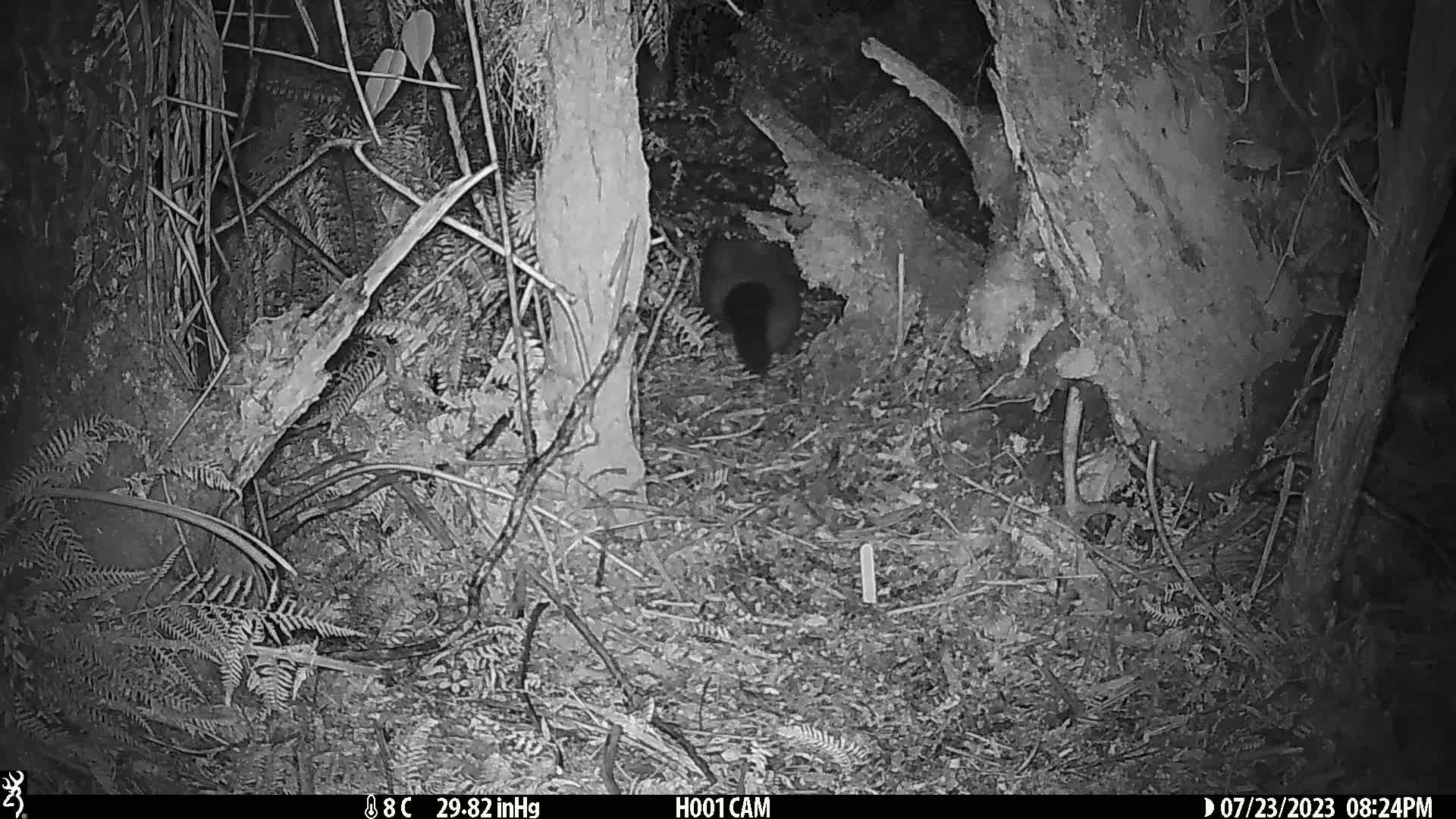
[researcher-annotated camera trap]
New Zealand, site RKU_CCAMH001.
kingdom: Animalia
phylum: Chordata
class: Mammalia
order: Diprotodontia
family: Phalangeridae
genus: Trichosurus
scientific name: Trichosurus vulpecula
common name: common brushtail possum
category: possum